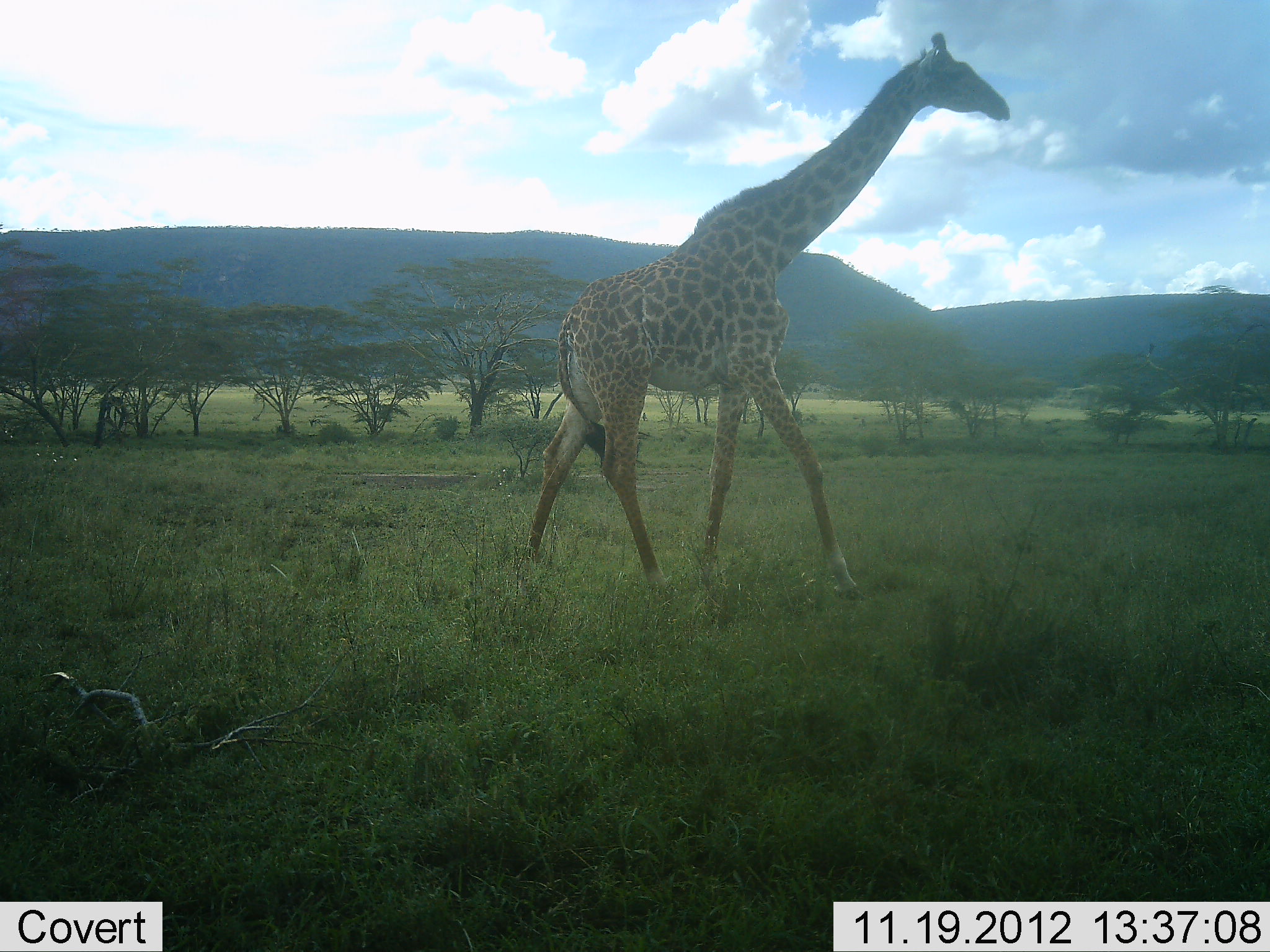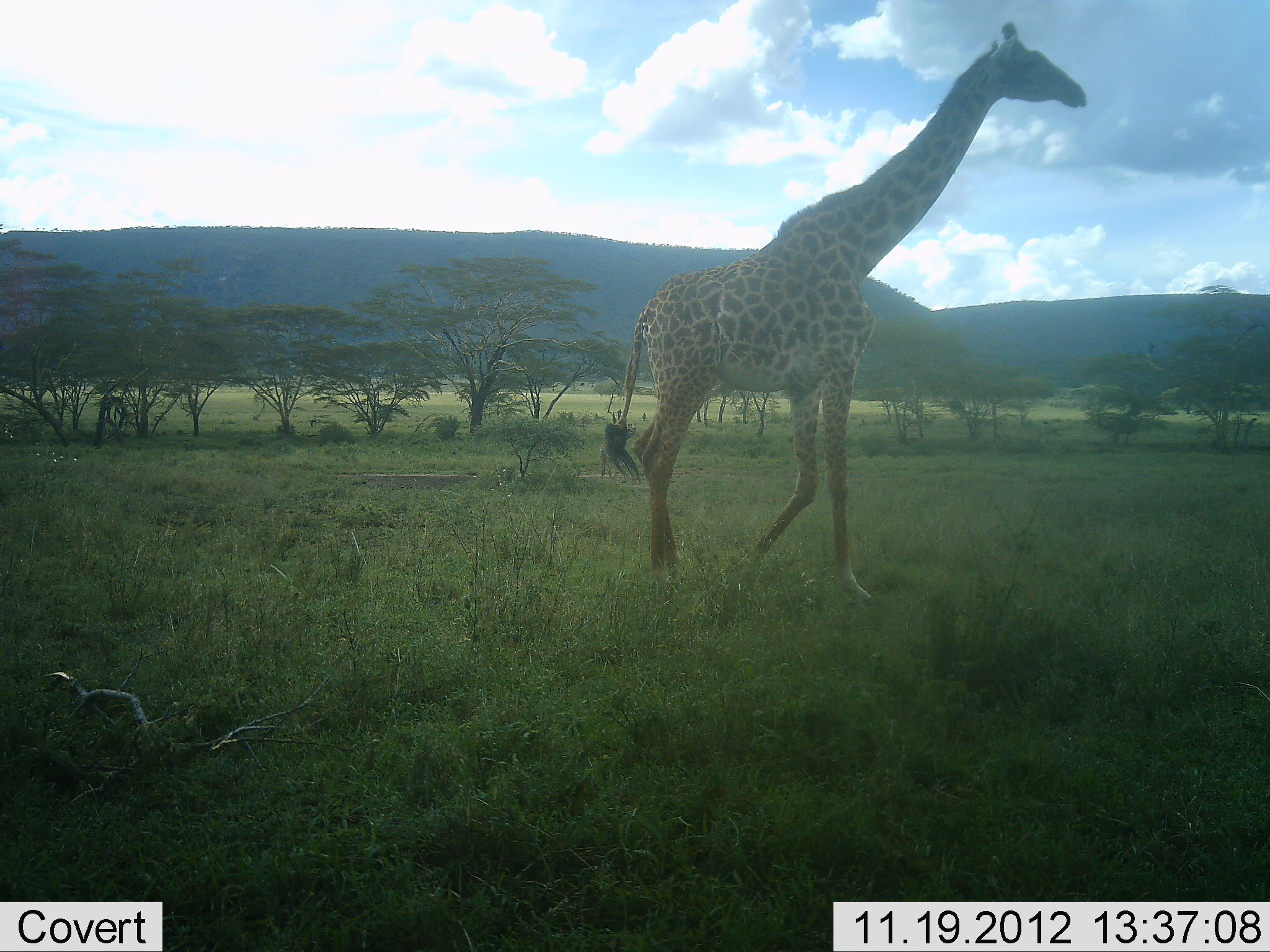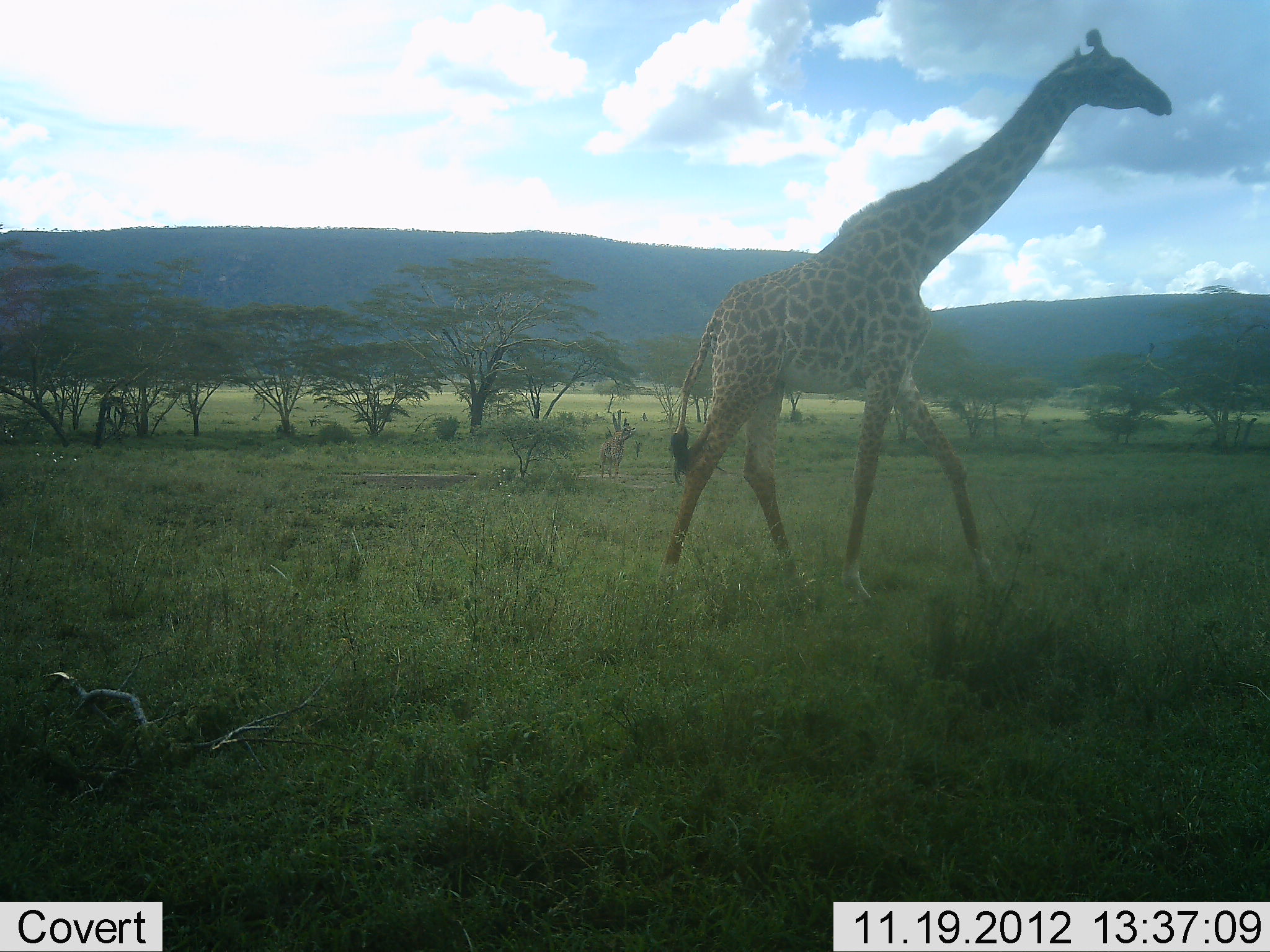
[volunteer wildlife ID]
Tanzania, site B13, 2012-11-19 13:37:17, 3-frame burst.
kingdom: Animalia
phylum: Chordata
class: Mammalia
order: Artiodactyla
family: Giraffidae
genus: Giraffa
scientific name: Giraffa camelopardalis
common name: giraffe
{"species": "giraffe (Giraffa camelopardalis)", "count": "1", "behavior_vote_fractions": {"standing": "0%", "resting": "0%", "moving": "100%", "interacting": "0%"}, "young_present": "0%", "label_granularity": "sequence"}